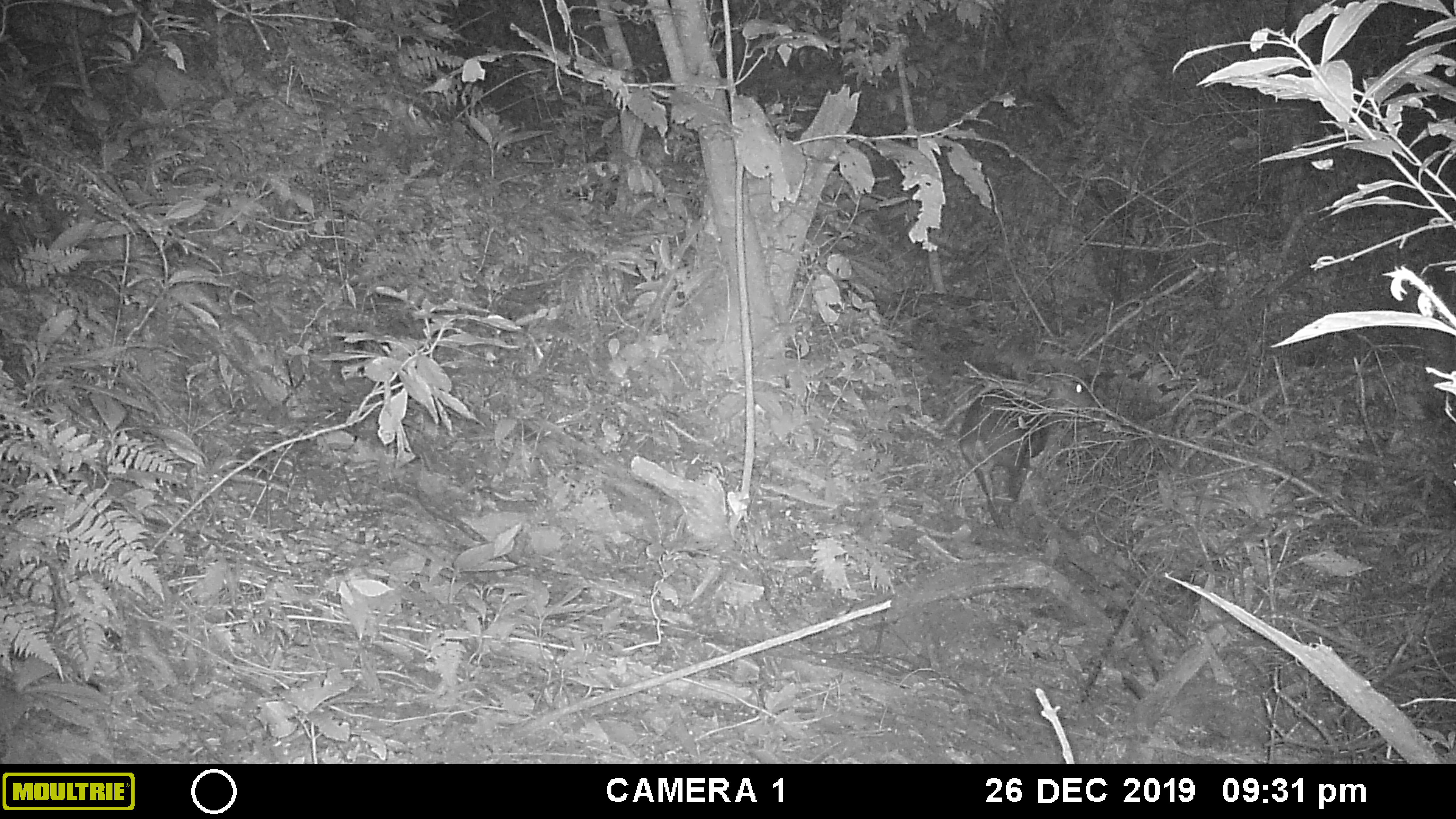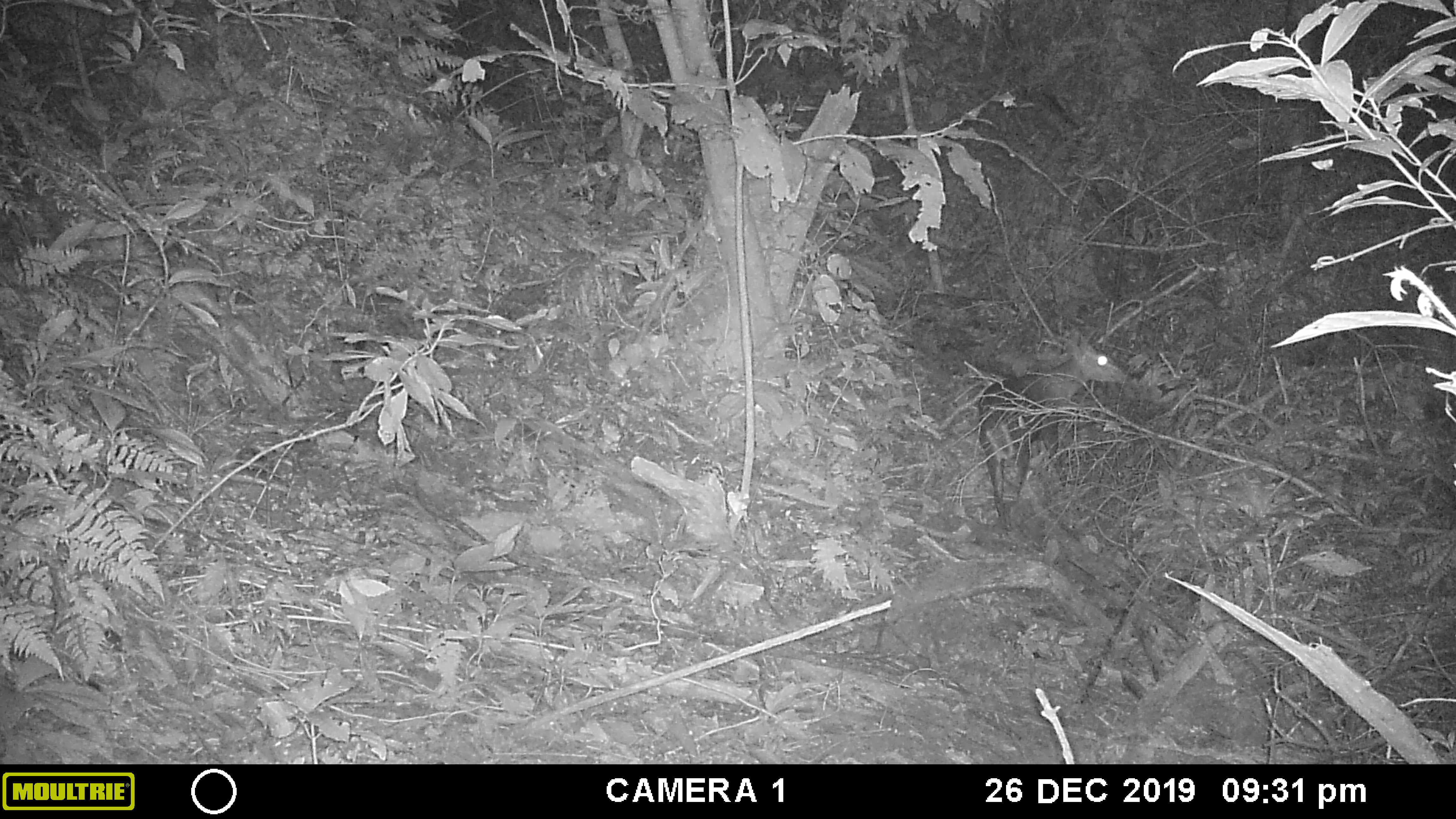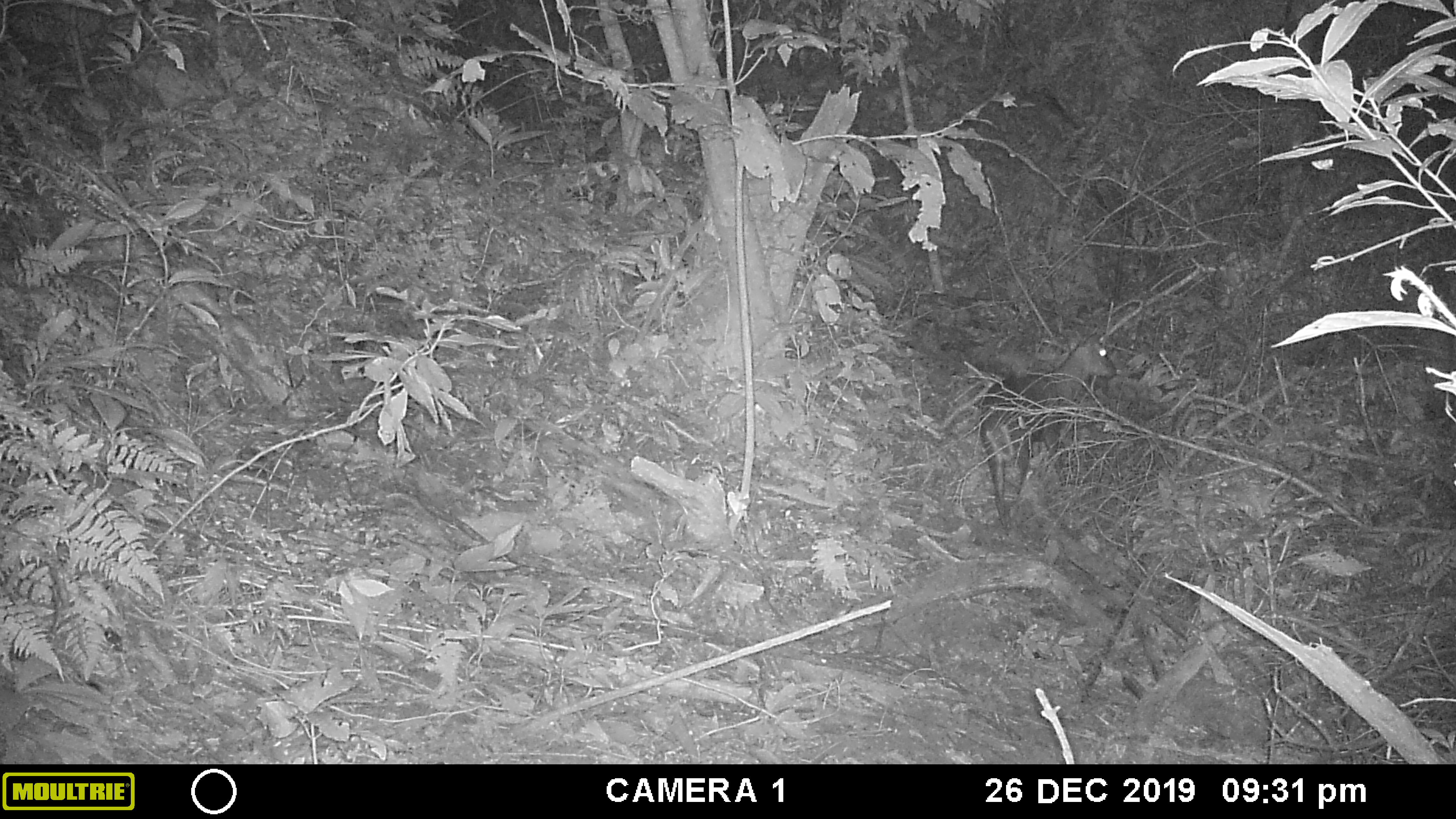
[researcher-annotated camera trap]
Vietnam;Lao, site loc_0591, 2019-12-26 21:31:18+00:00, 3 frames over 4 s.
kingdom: Animalia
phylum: Chordata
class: Mammalia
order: Artiodactyla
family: Cervidae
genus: Muntiacus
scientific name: Muntiacus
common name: muntjacs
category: unidentified muntjac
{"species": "unidentified muntjac (muntjacs) (Muntiacus)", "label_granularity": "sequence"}